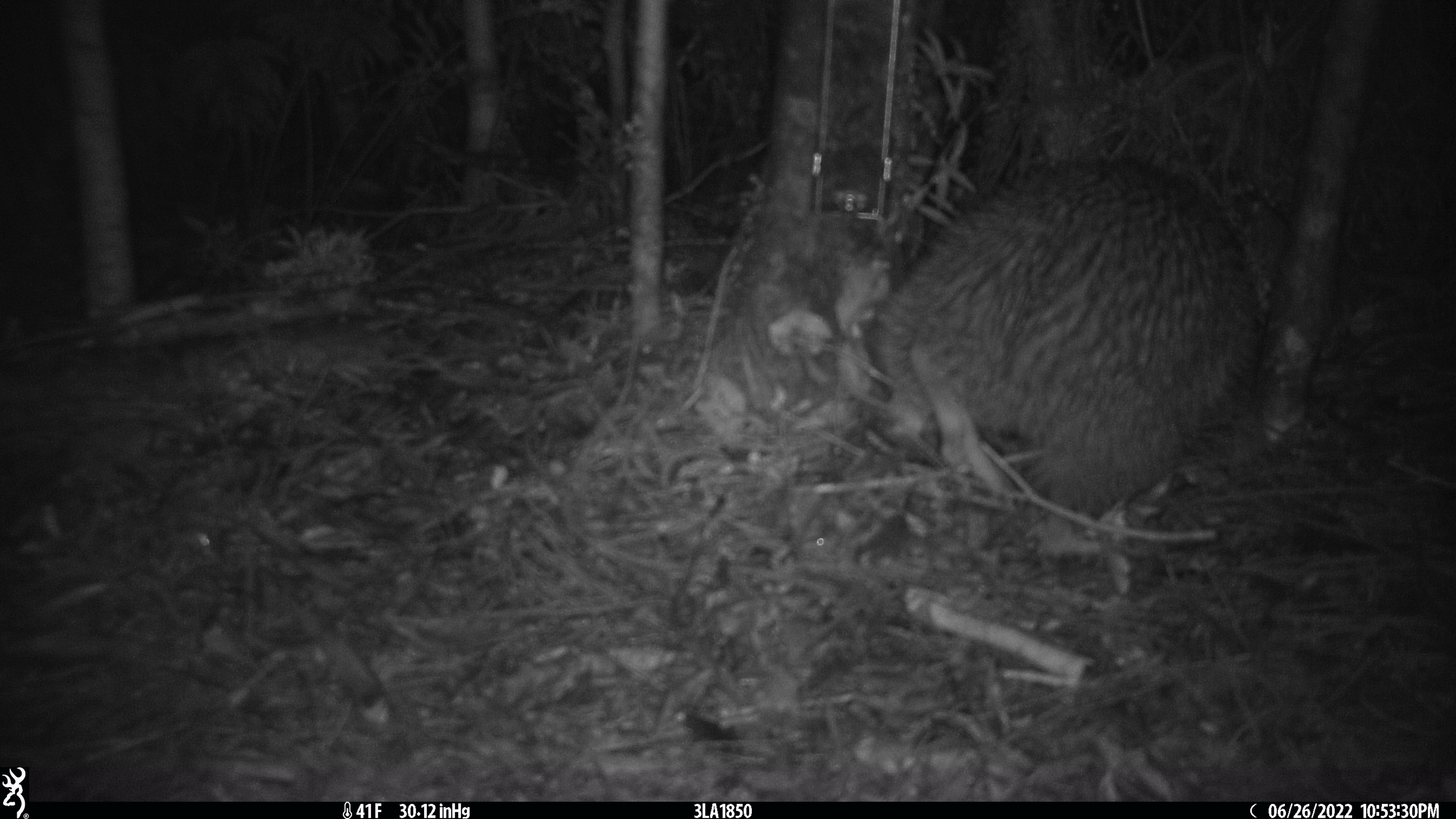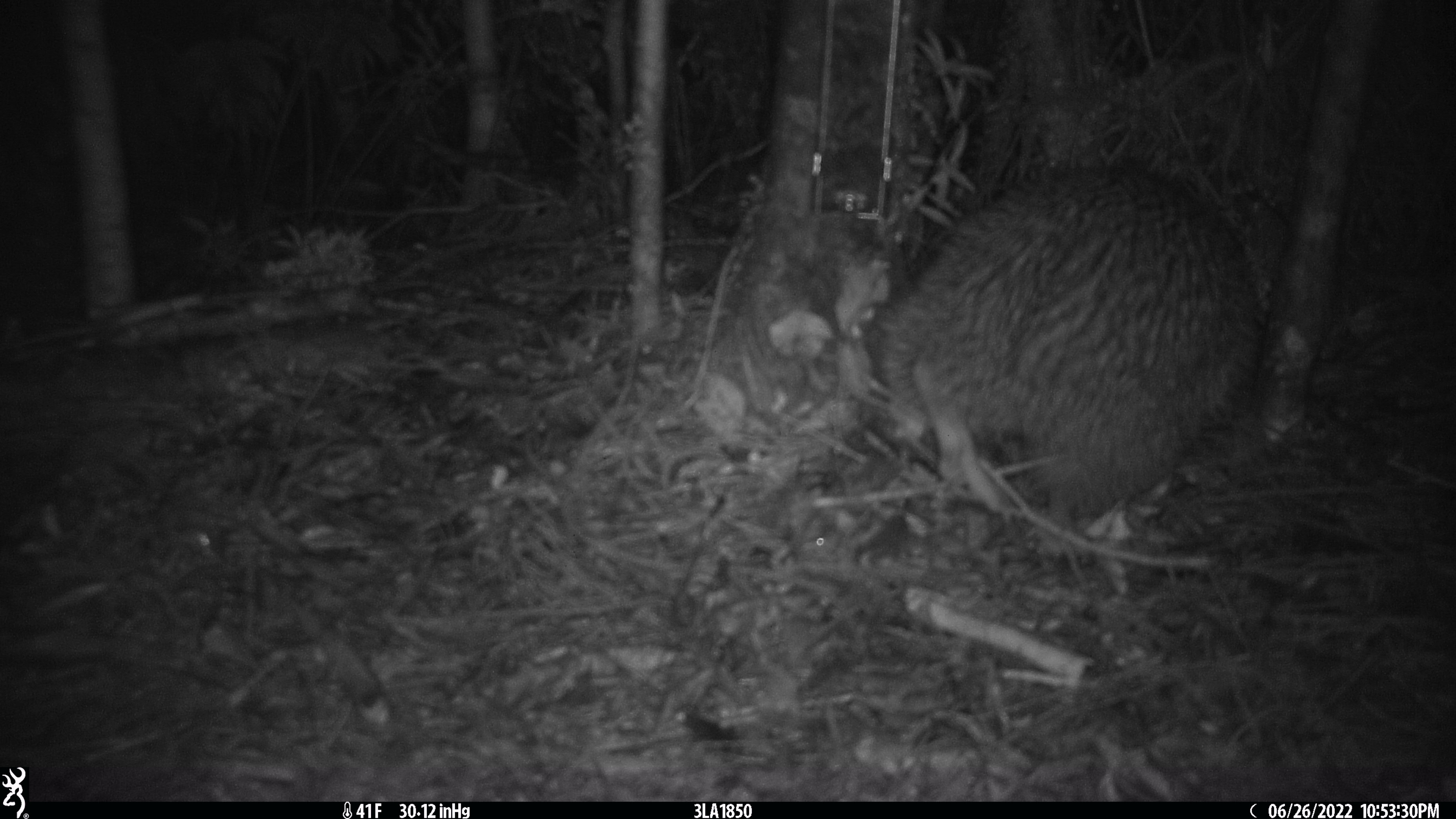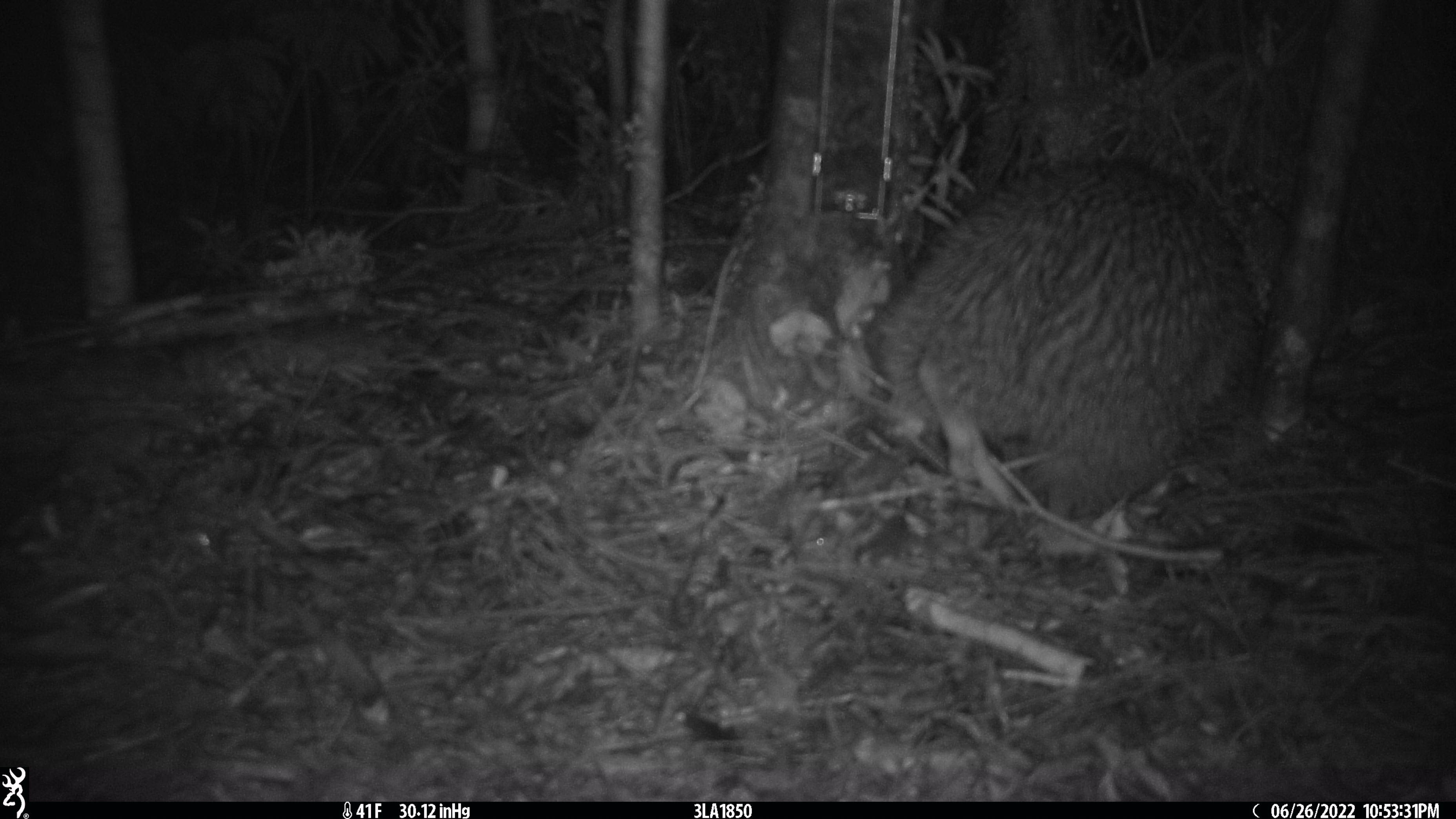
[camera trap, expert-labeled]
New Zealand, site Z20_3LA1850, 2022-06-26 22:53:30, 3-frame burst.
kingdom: Animalia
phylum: Chordata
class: Aves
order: Apterygiformes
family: Apterygidae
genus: Apteryx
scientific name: Apteryx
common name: kiwi